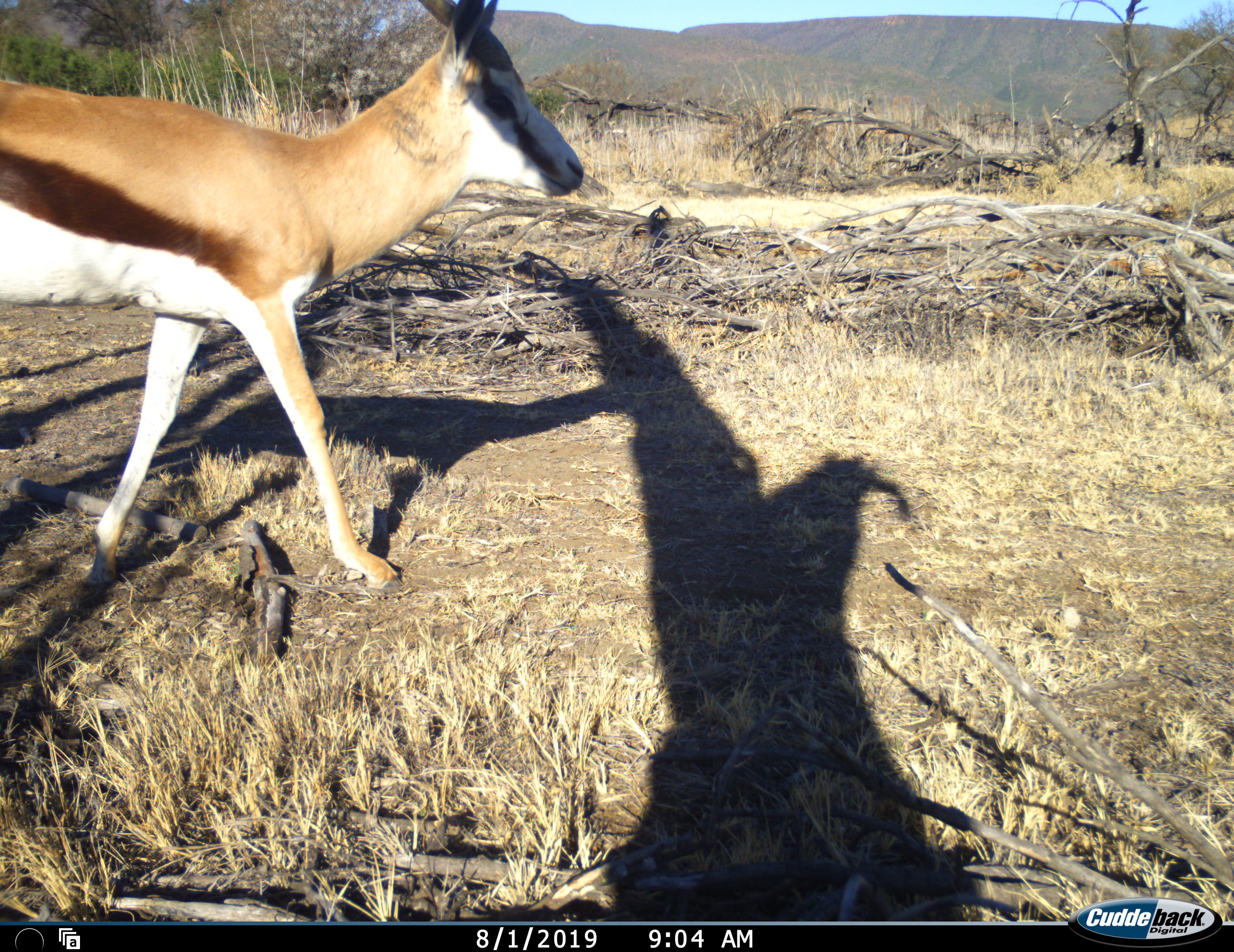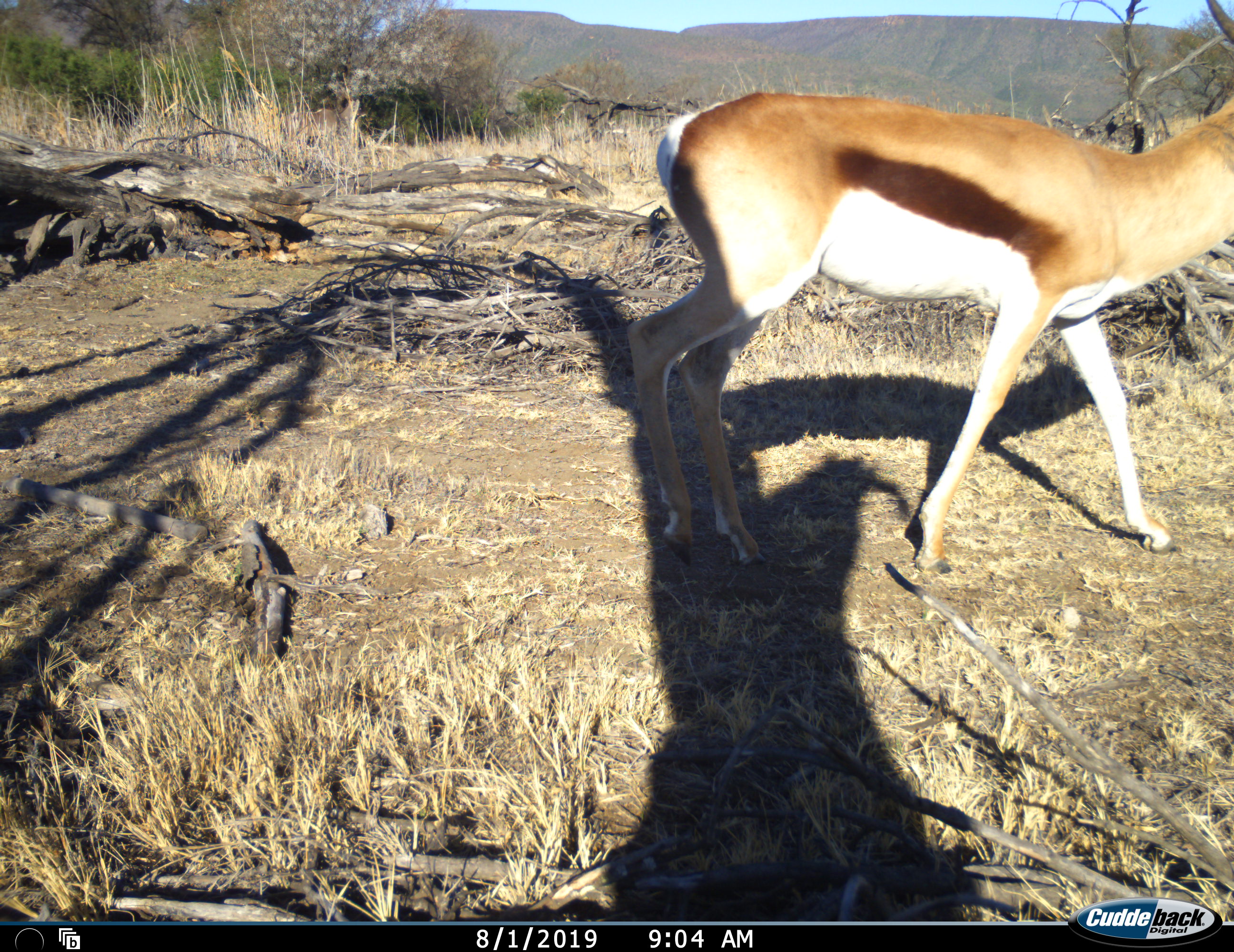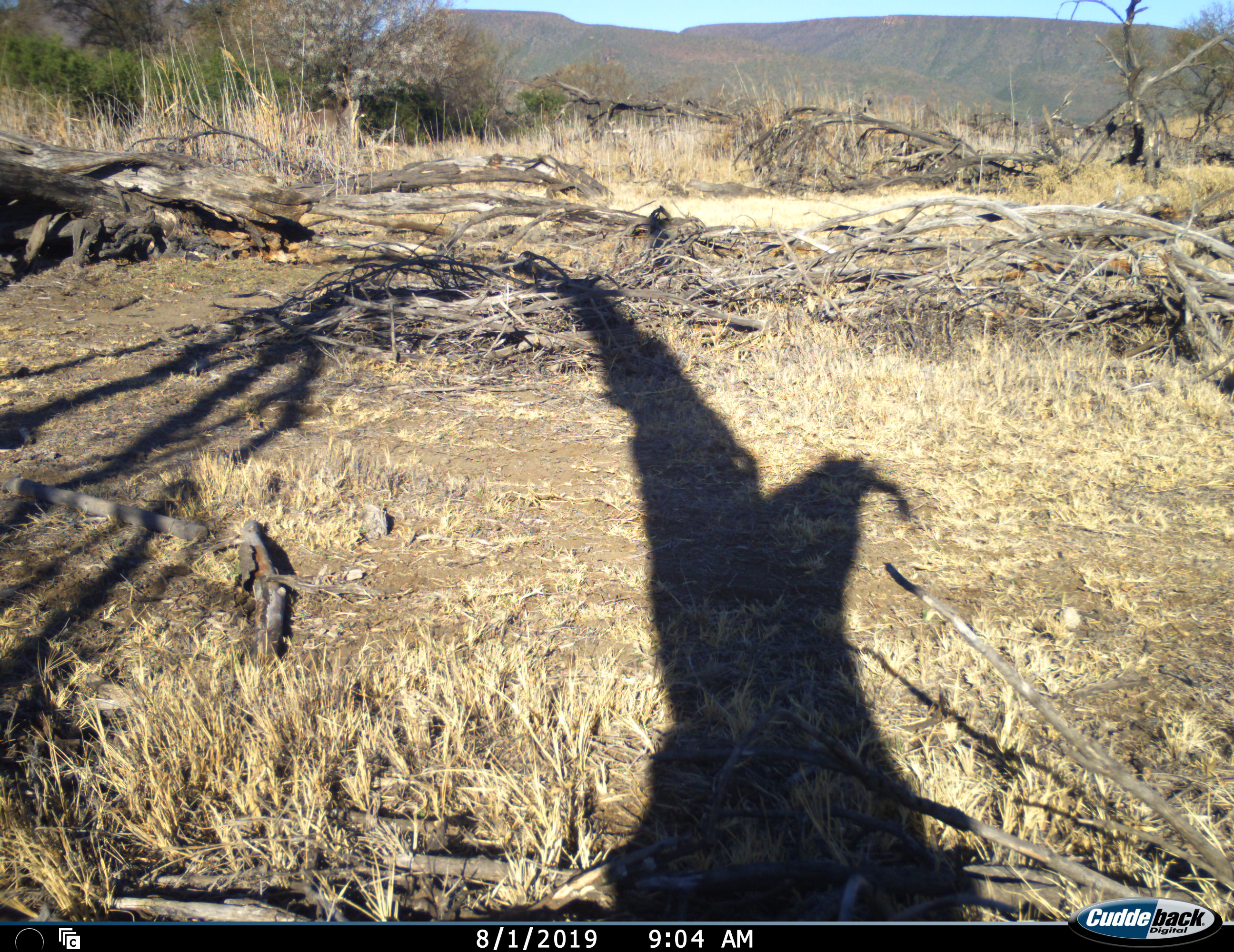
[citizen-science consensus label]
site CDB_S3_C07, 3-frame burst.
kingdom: Animalia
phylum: Chordata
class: Mammalia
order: Artiodactyla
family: Bovidae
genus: Antidorcas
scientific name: Antidorcas marsupialis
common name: springbok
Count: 1.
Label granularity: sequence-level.